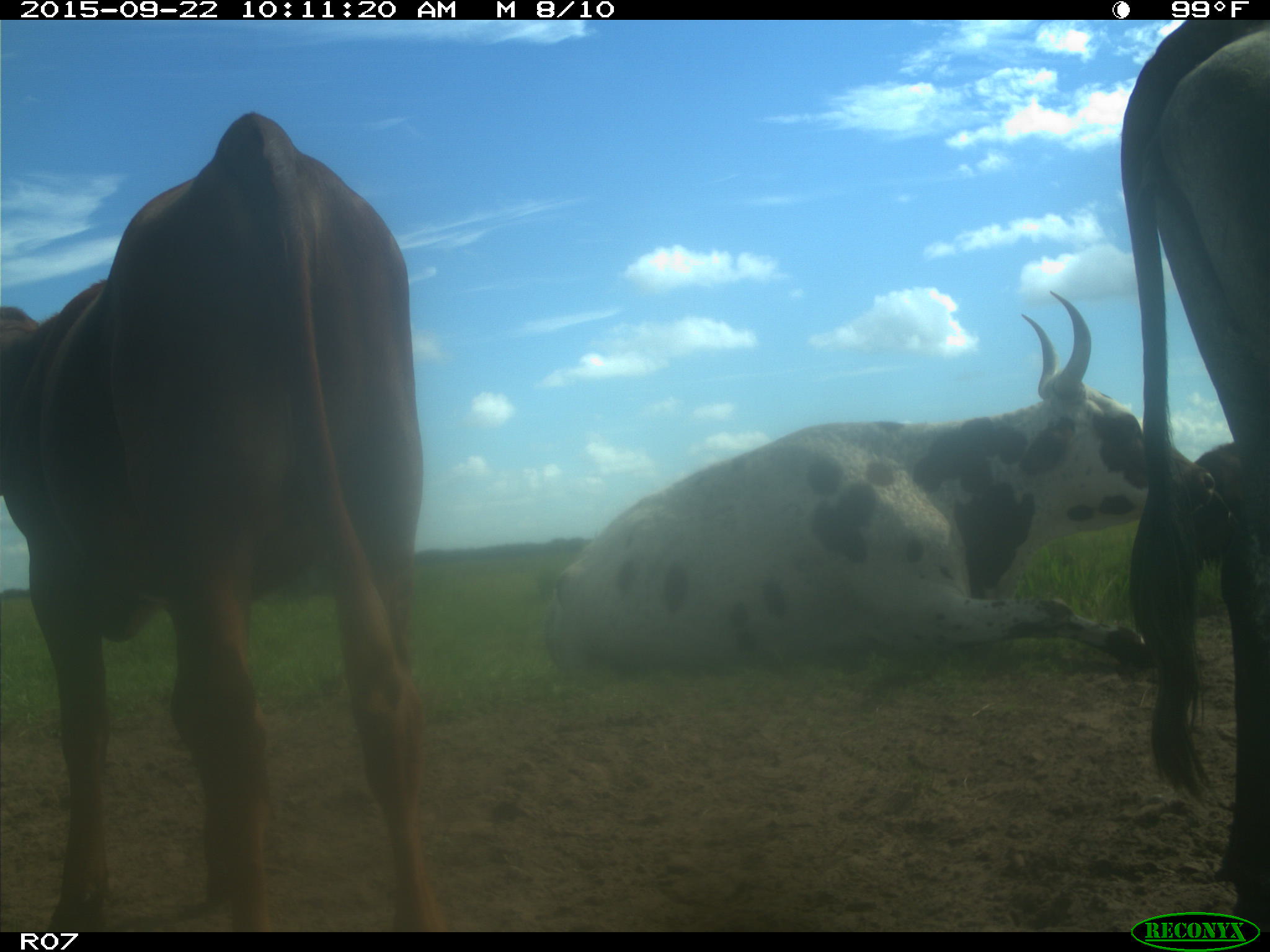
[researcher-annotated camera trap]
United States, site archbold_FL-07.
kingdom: Animalia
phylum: Chordata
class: Mammalia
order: Artiodactyla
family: Bovidae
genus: Bos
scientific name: Bos taurus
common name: domestic cow